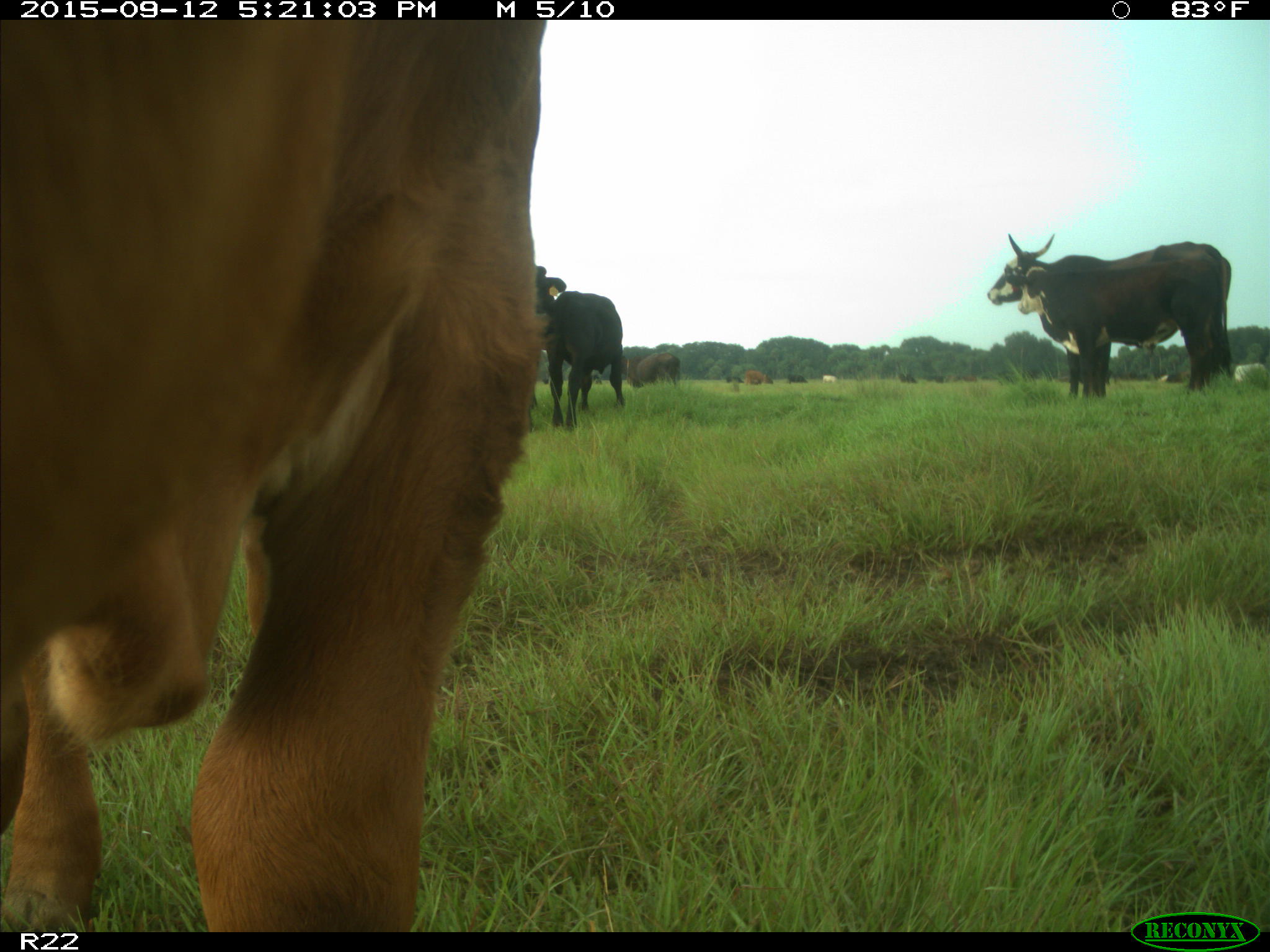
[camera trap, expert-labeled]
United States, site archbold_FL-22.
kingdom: Animalia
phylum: Chordata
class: Mammalia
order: Artiodactyla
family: Bovidae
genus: Bos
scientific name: Bos taurus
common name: domestic cow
Bos taurus (domestic cow).